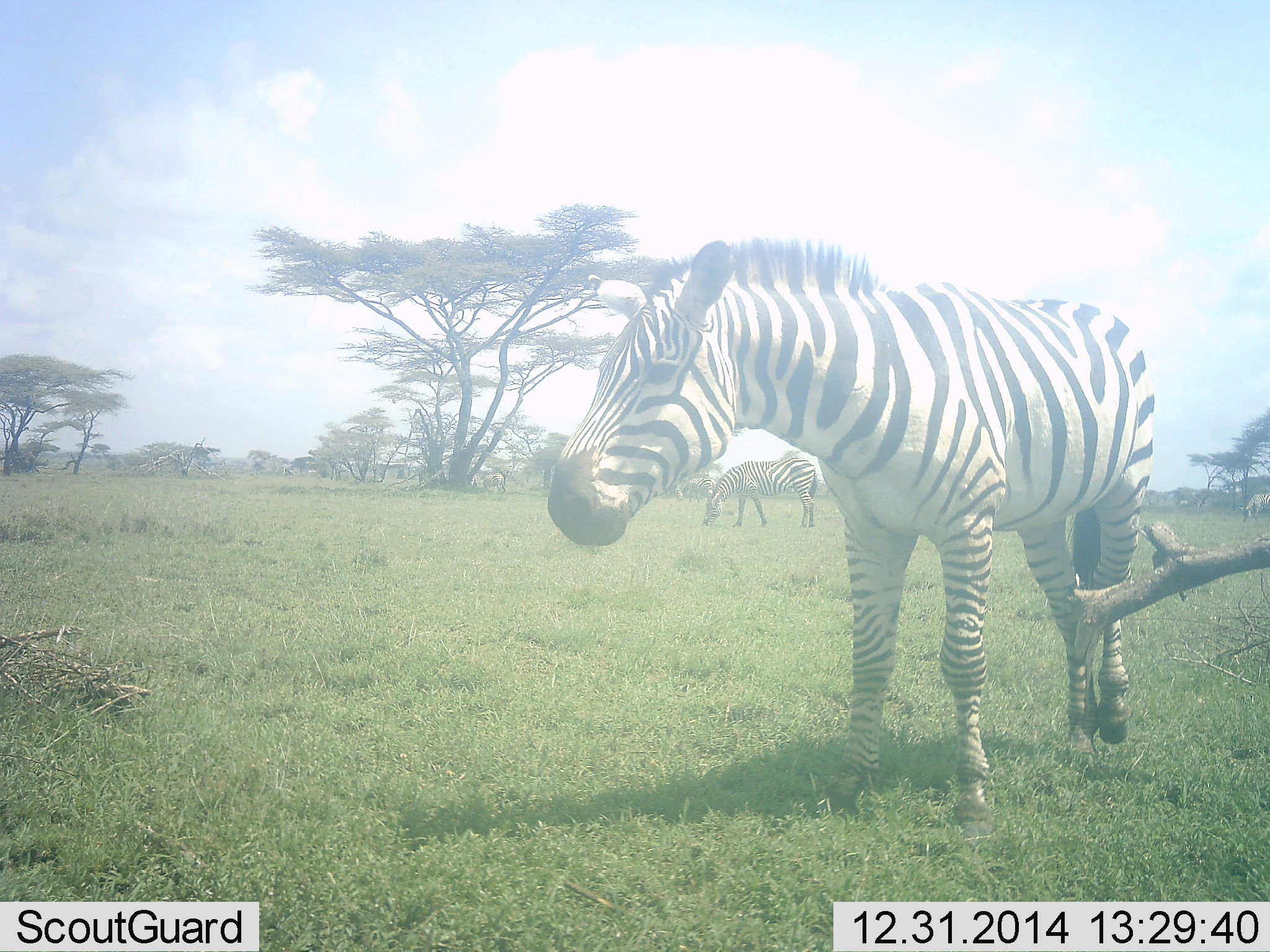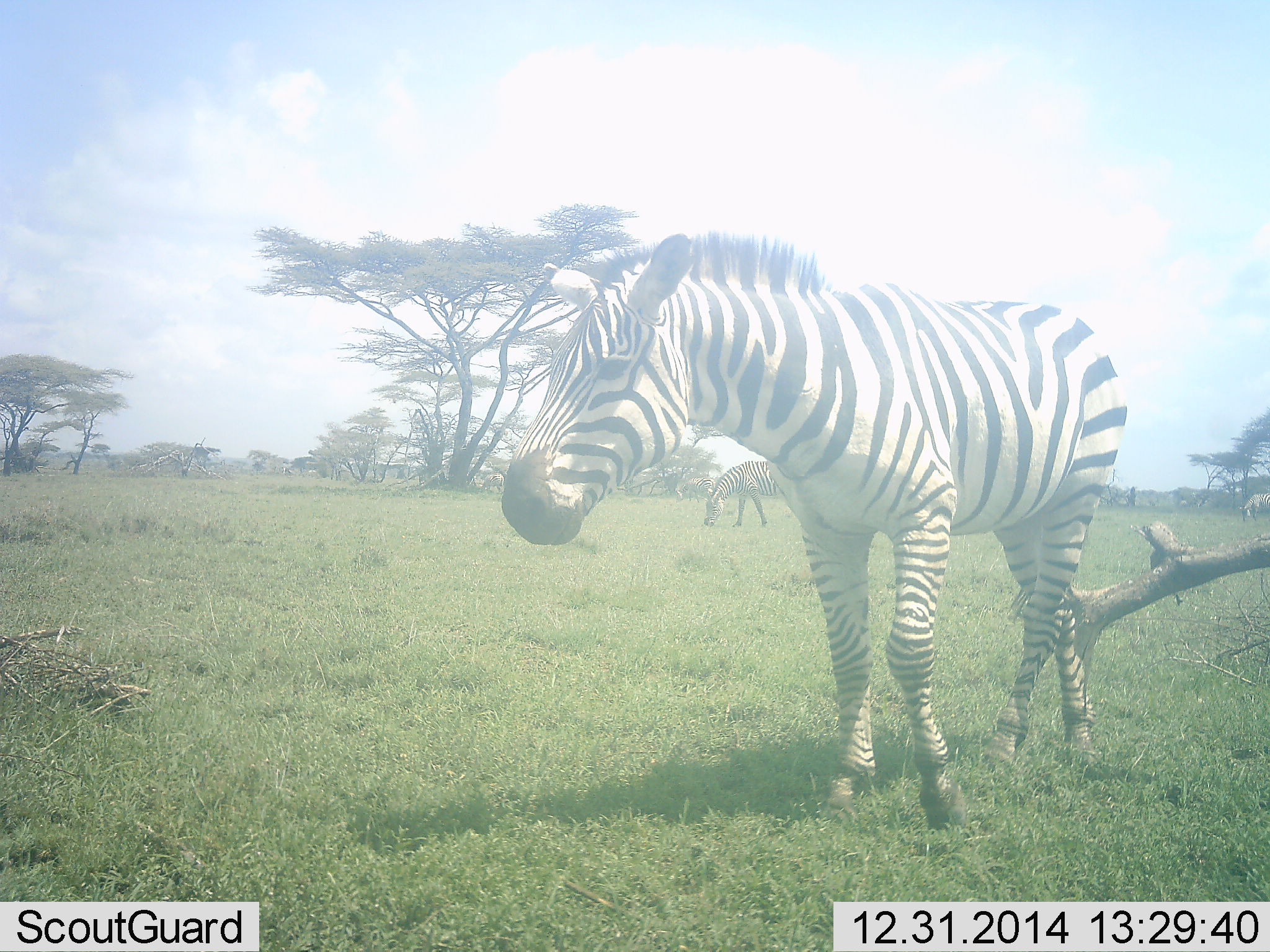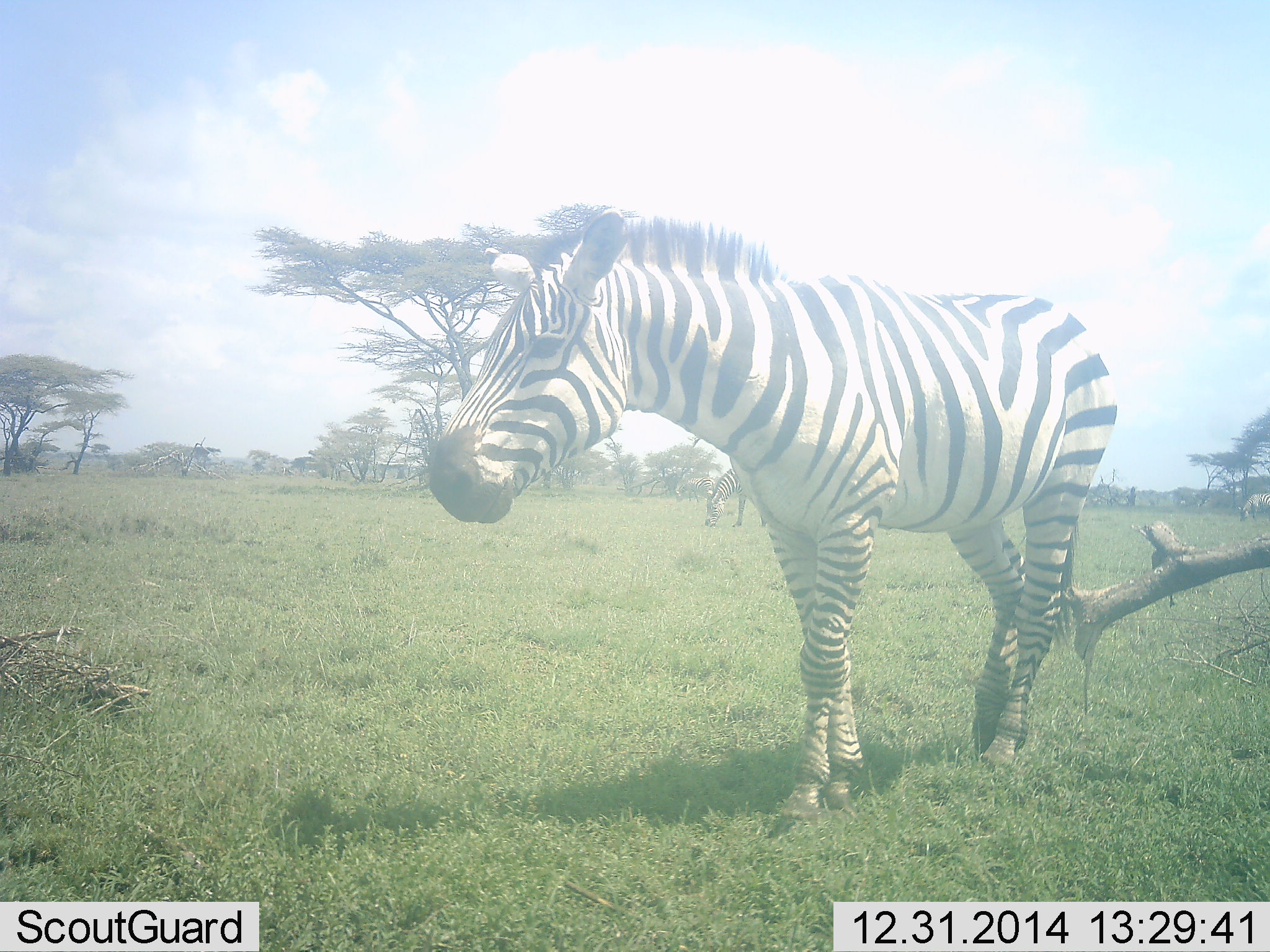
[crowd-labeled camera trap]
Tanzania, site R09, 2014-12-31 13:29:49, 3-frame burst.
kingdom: Animalia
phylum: Chordata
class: Mammalia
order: Perissodactyla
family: Equidae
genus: Equus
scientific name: Equus quagga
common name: plains zebra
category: zebra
Zebra (plains zebra) (Equus quagga), count 2. Behavior (volunteer vote fractions): standing 30%, resting 0%, moving 70%, interacting 0%. Young present (vote fraction): 0%. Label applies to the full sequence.